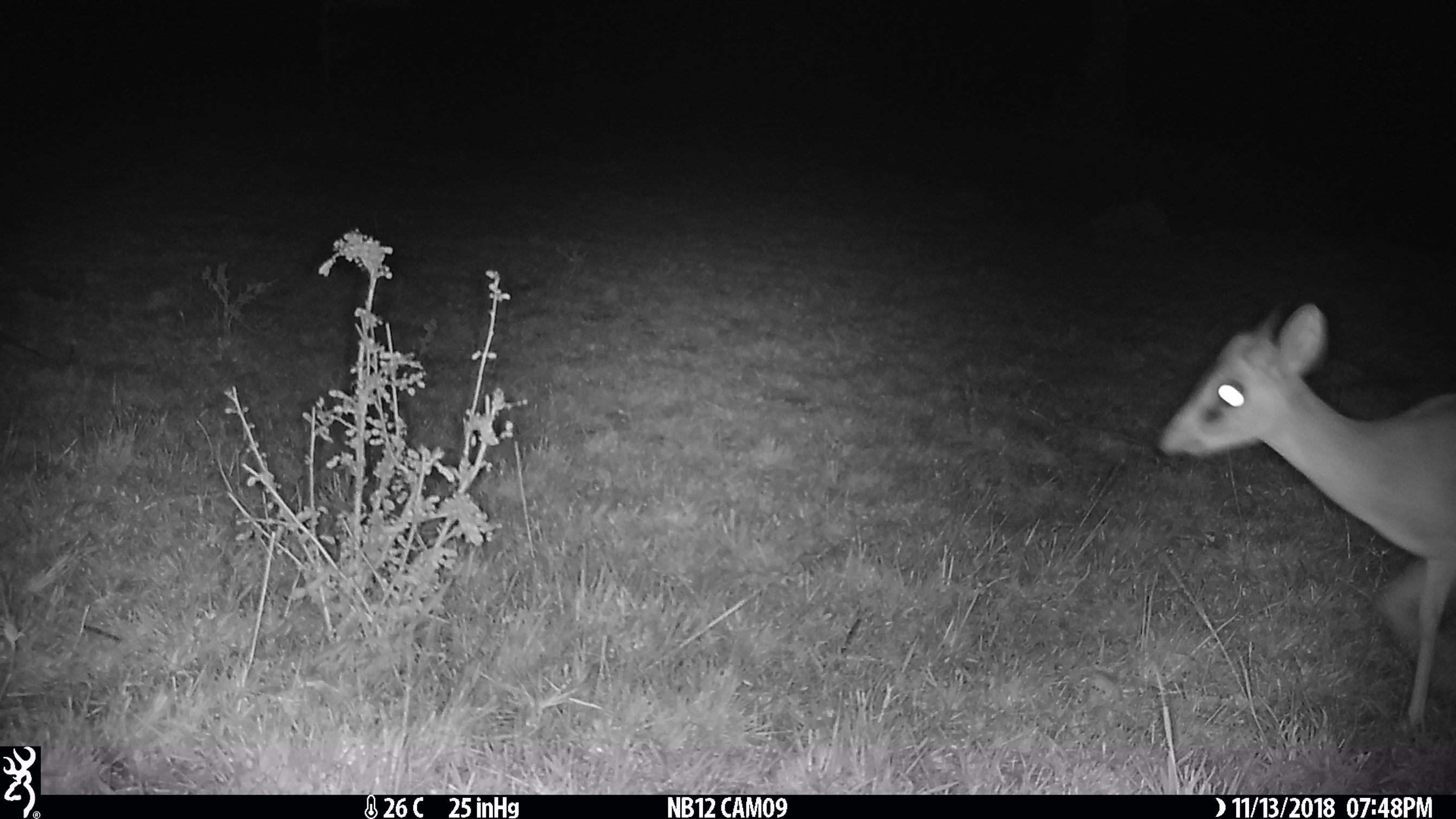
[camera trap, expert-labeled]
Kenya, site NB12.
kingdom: Animalia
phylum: Chordata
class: Mammalia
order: Artiodactyla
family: Bovidae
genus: Madoqua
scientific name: Madoqua kirkii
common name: kirk's dik-dik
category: dikdik